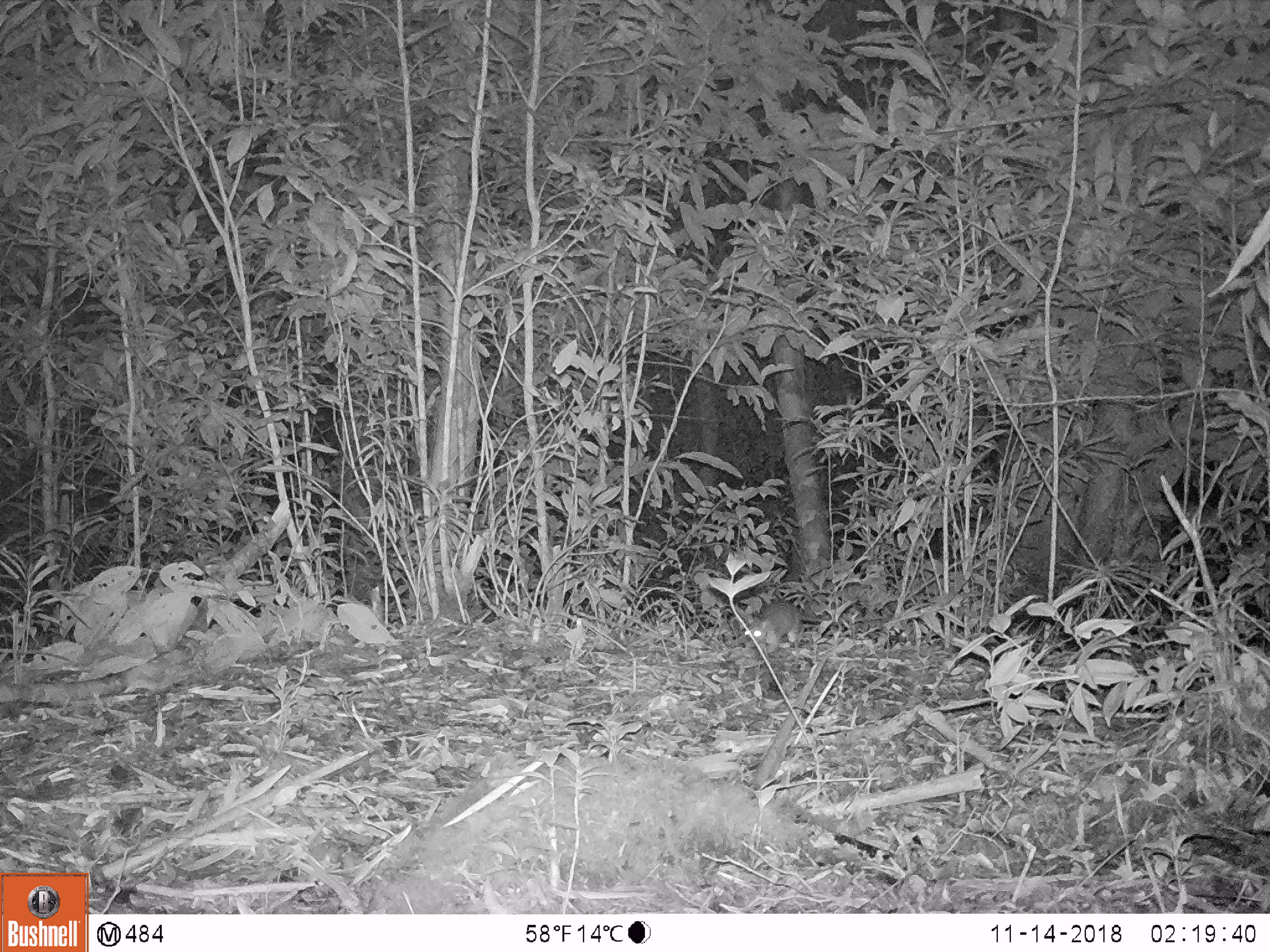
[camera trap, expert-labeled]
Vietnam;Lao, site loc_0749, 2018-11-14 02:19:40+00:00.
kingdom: Animalia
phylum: Chordata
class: Mammalia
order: Rodentia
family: Muridae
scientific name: Muridae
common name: old-world mice and rats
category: unidentified murid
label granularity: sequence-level